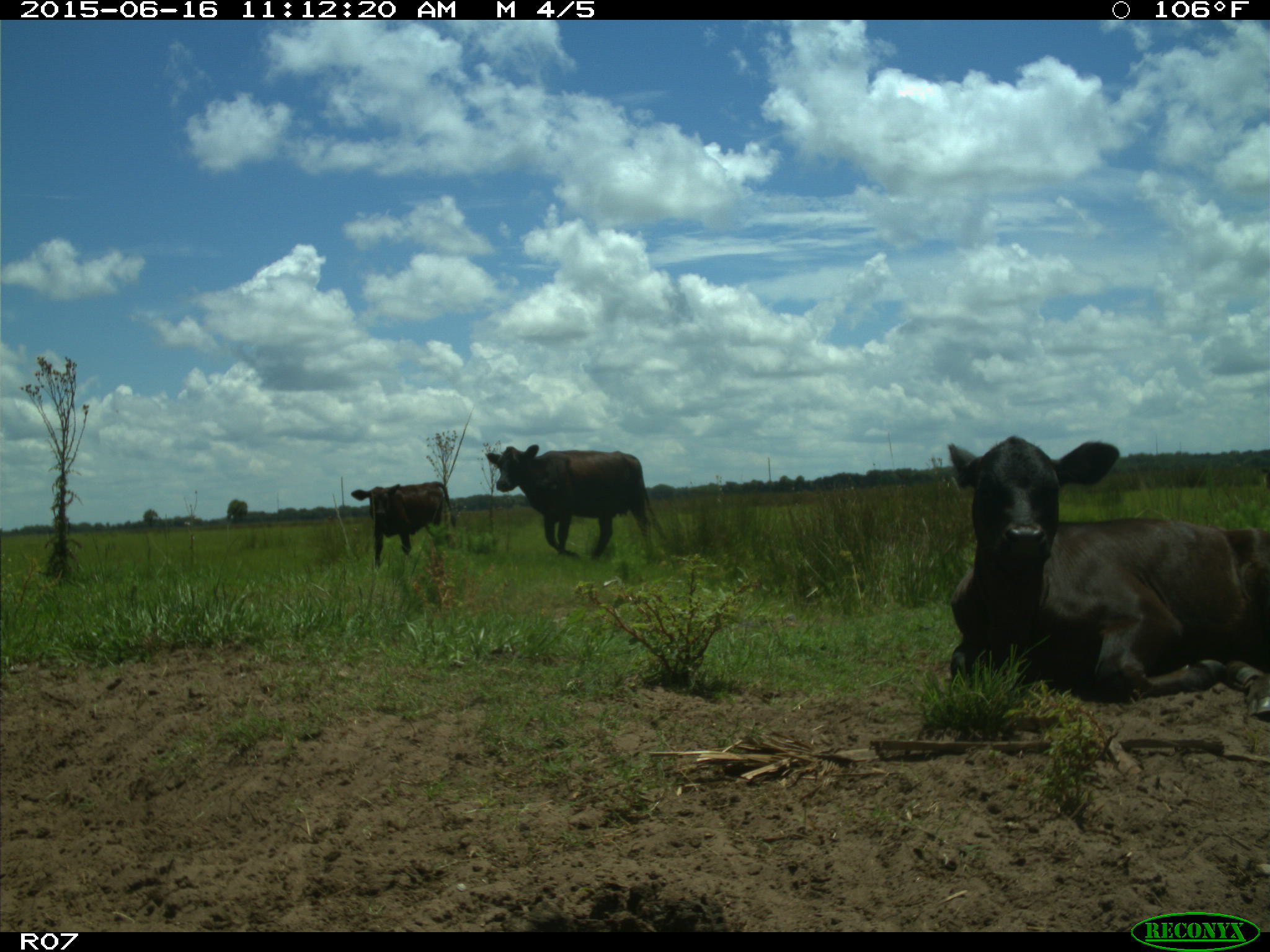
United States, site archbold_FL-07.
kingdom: Animalia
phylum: Chordata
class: Mammalia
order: Artiodactyla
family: Bovidae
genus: Bos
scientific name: Bos taurus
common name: domestic cow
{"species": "Bos taurus (domestic cow)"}